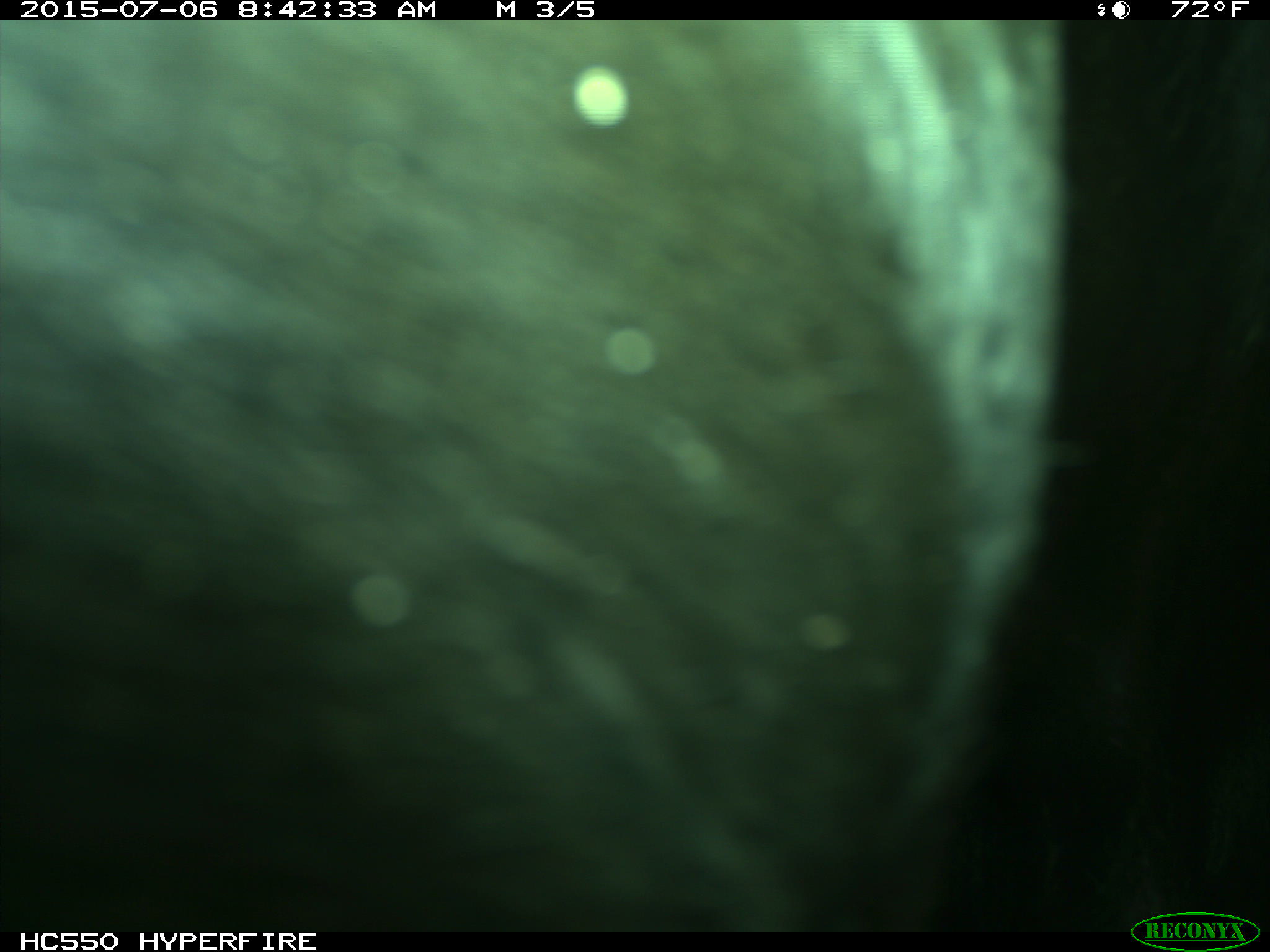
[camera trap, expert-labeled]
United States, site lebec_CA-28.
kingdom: Animalia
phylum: Chordata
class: Mammalia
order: Artiodactyla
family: Bovidae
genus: Bos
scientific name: Bos taurus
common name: domestic cow